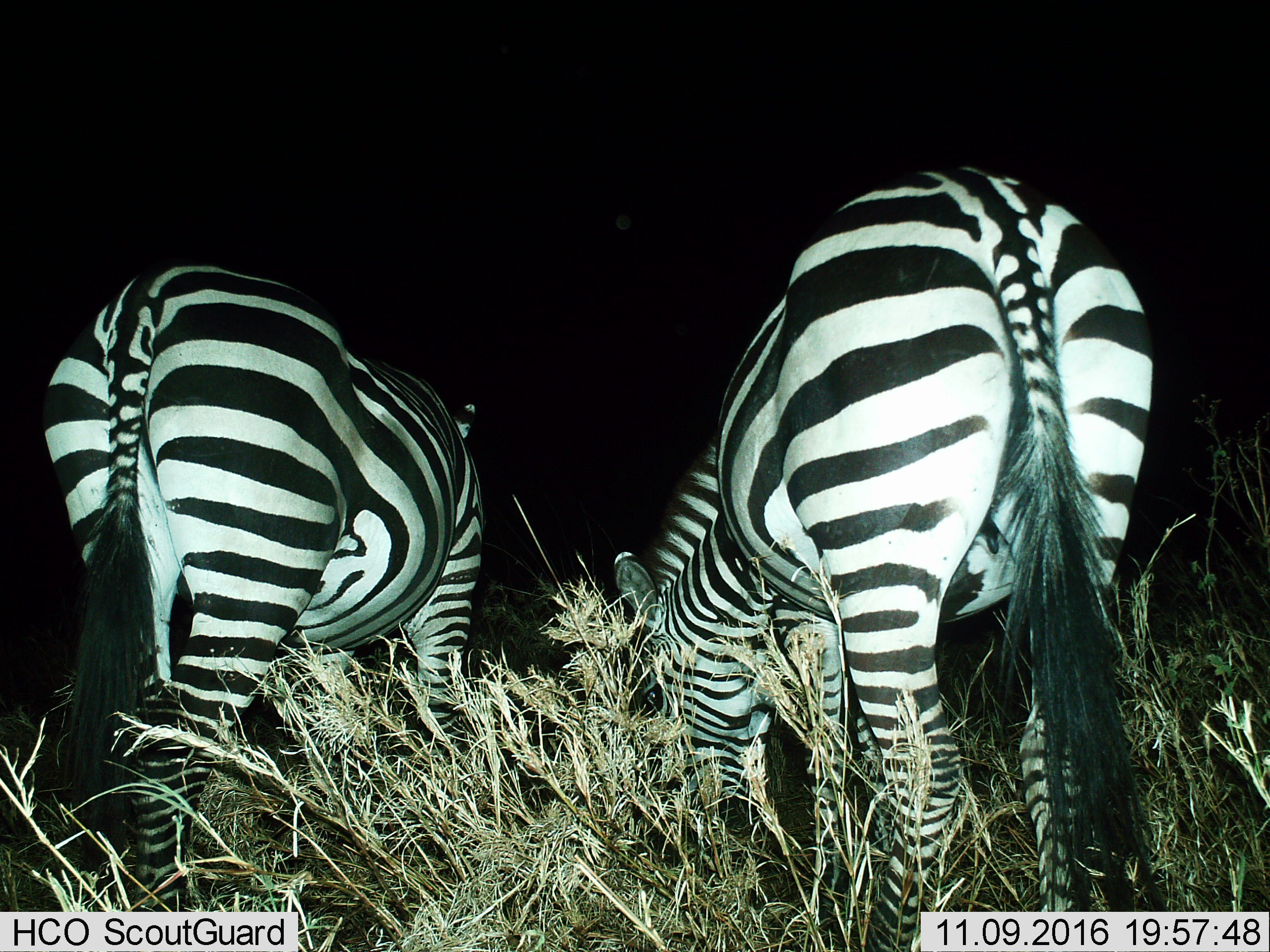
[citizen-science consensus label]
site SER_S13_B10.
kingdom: Animalia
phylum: Chordata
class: Mammalia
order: Perissodactyla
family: Equidae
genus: Equus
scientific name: Equus quagga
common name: plains zebra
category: zebraplains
Zebraplains (plains zebra) (Equus quagga), count 2. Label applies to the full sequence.